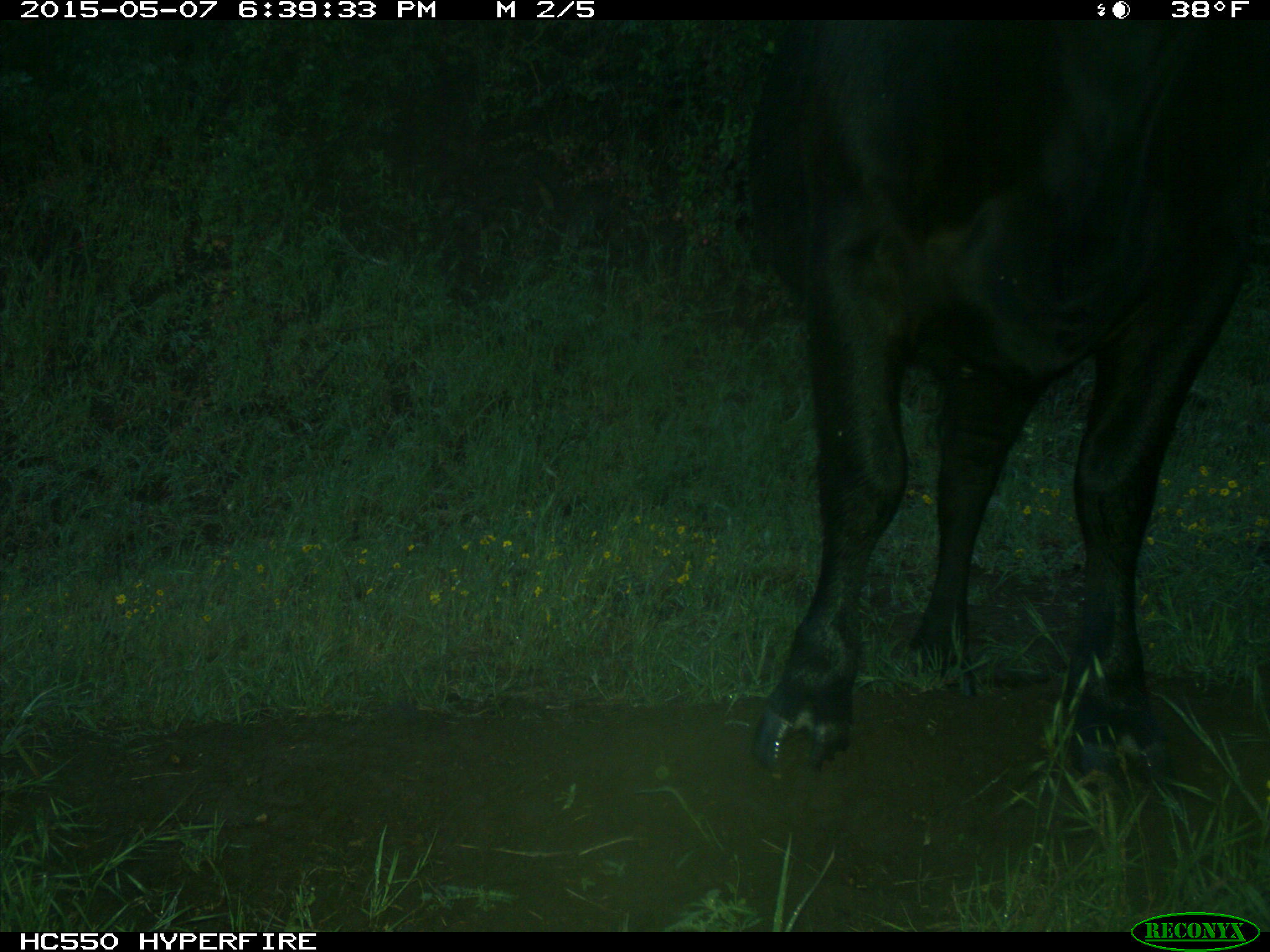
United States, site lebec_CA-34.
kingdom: Animalia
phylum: Chordata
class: Mammalia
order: Artiodactyla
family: Bovidae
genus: Bos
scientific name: Bos taurus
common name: domestic cow